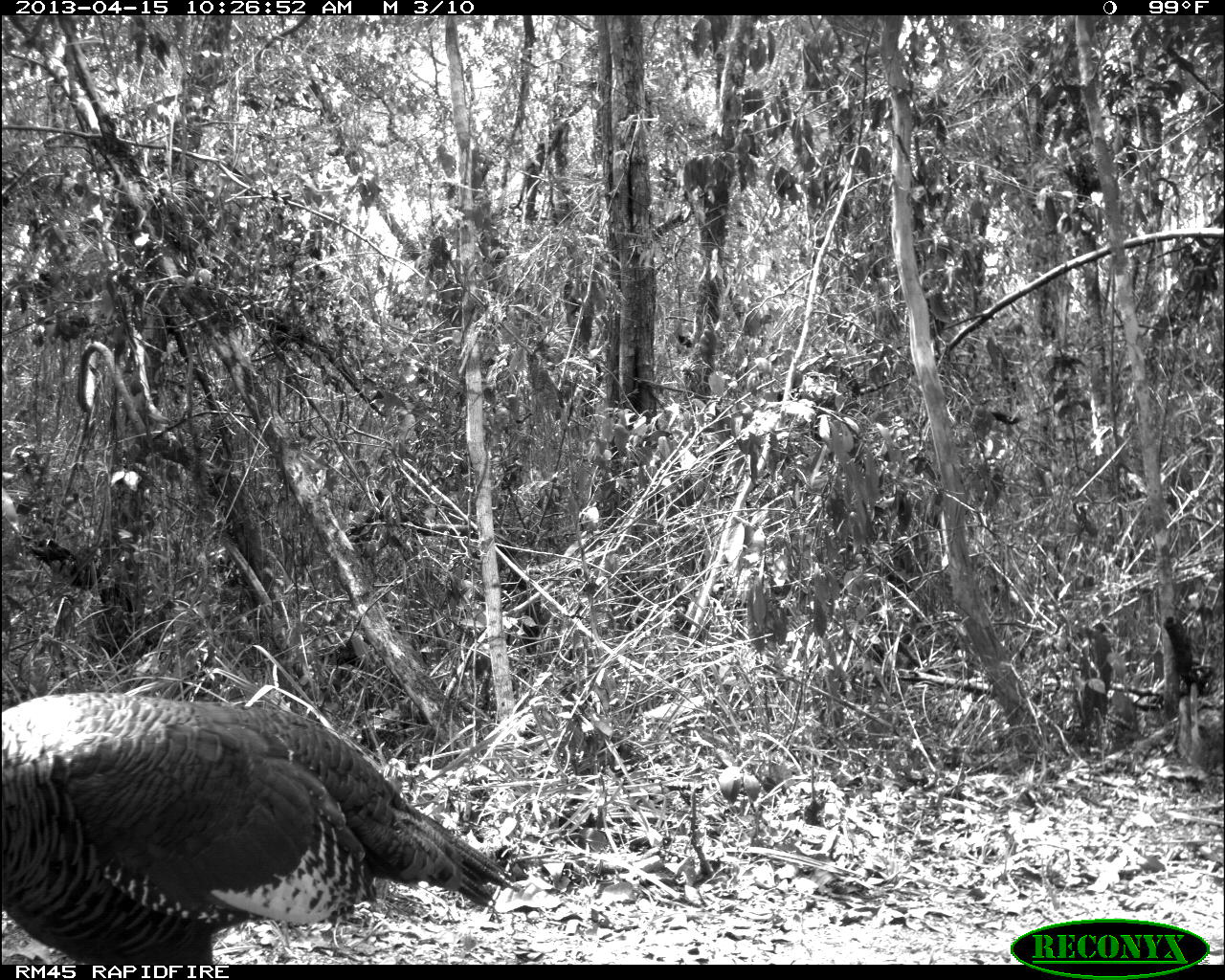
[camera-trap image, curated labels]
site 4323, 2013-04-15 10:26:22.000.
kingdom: Animalia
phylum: Chordata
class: Aves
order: Galliformes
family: Phasianidae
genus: Meleagris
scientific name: Meleagris ocellata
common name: ocellated turkey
Meleagris ocellata (ocellated turkey), count 2.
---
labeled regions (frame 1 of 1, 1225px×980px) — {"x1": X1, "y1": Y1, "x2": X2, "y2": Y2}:
meleagris ocellata: {"x1": 0, "y1": 690, "x2": 520, "y2": 962}